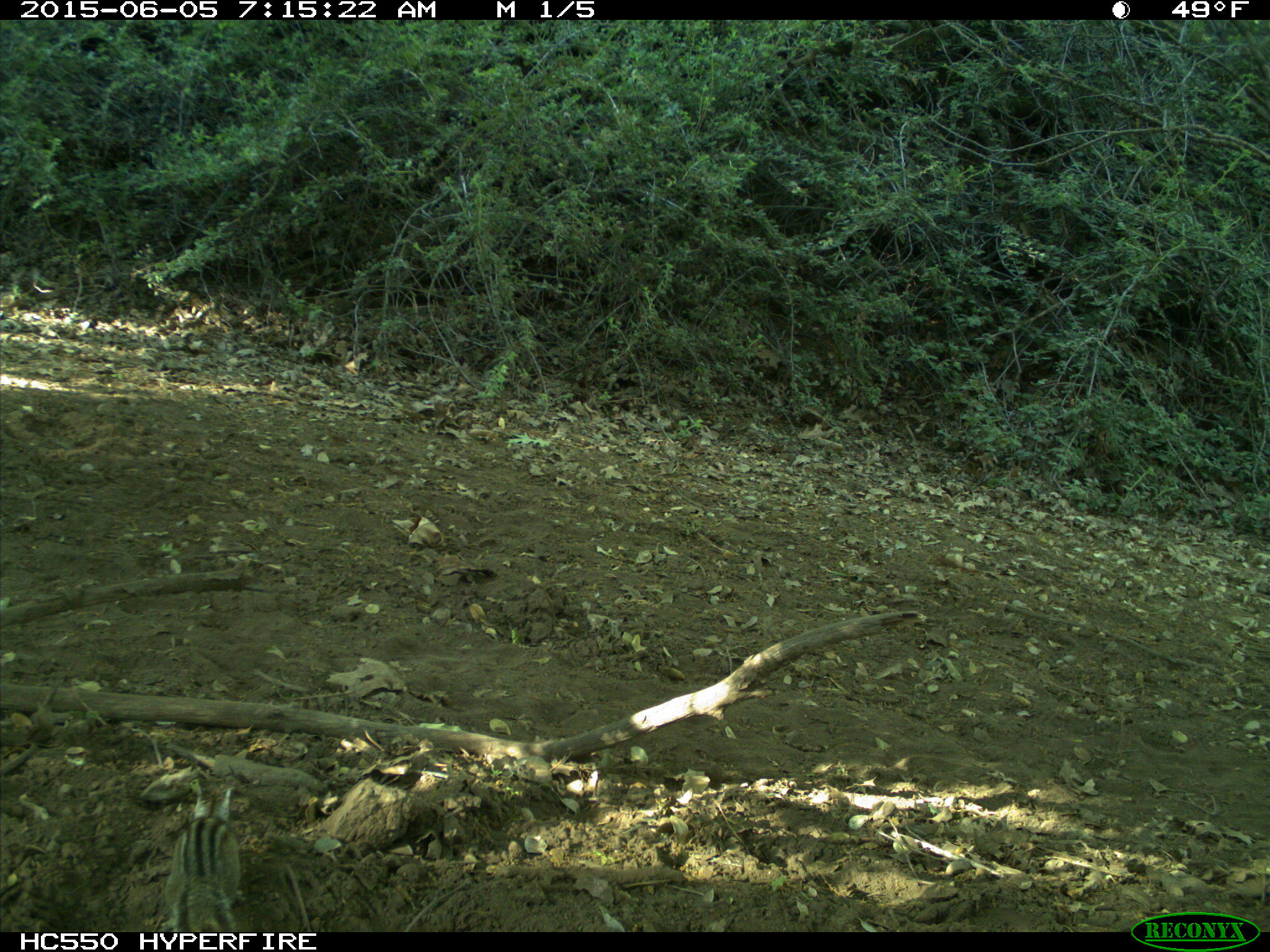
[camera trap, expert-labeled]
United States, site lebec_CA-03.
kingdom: Animalia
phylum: Chordata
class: Mammalia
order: Rodentia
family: Sciuridae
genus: Tamias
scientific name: Tamias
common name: chipmunk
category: unidentified chipmunk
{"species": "unidentified chipmunk (chipmunk) (Tamias)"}